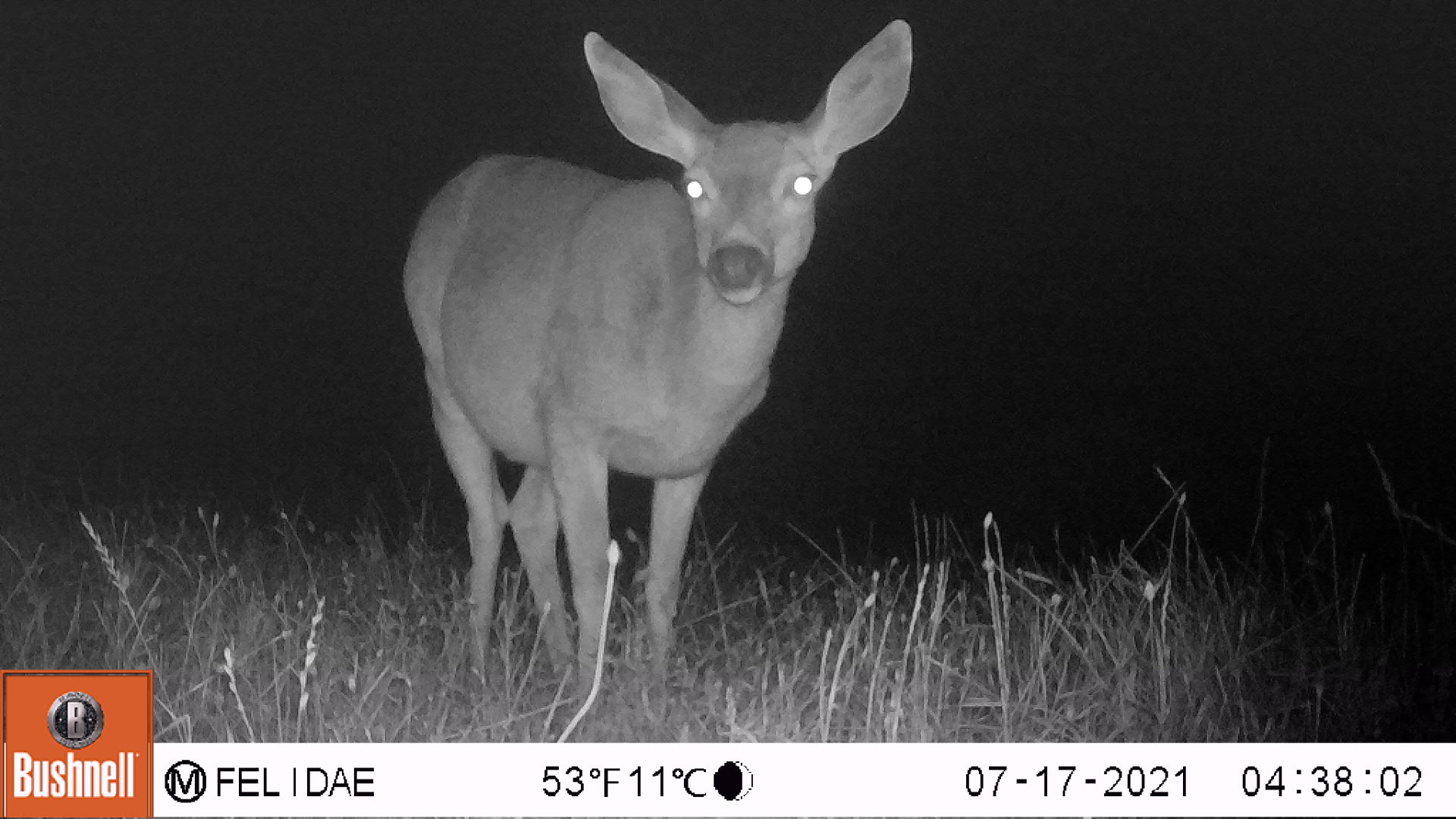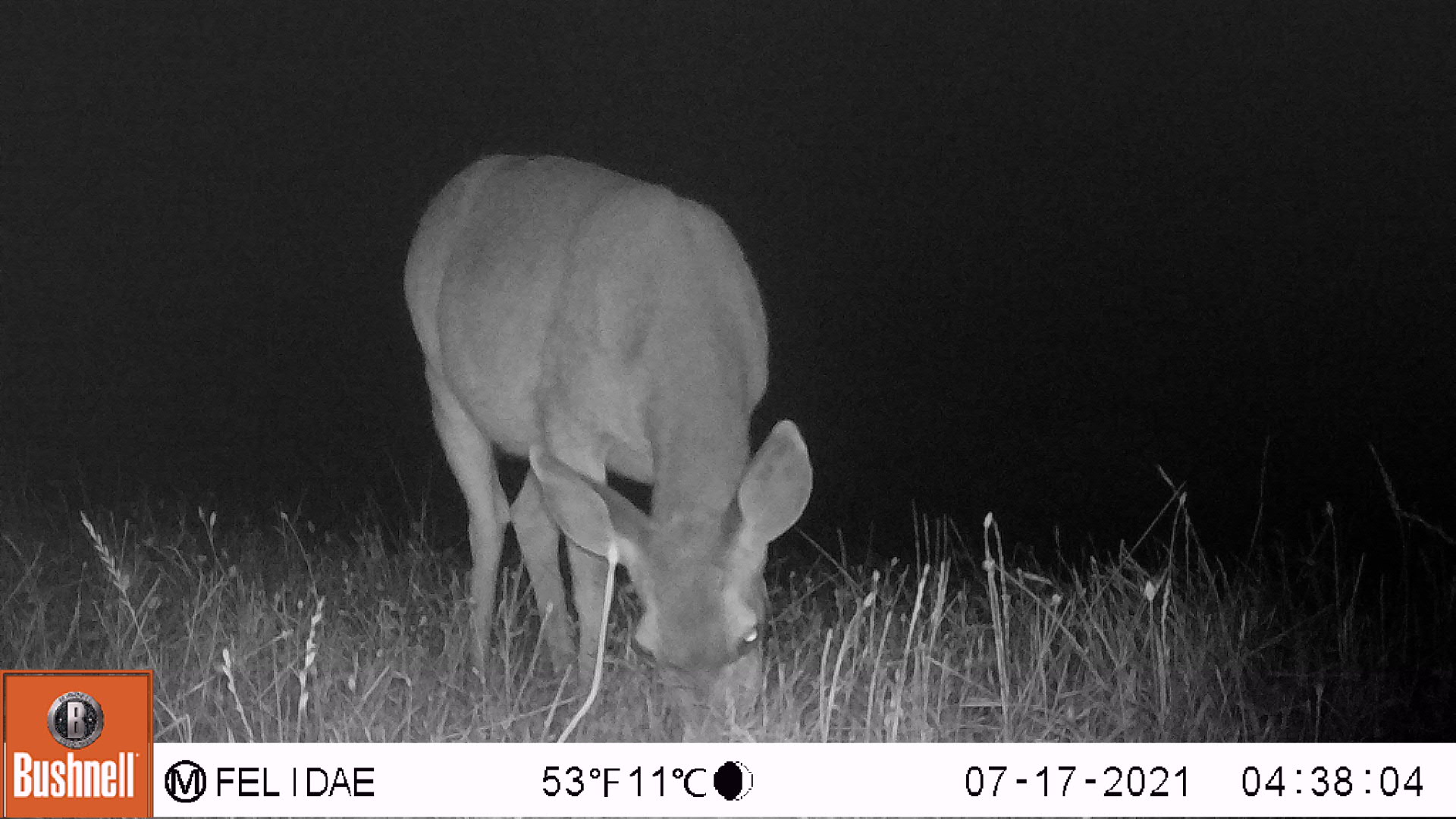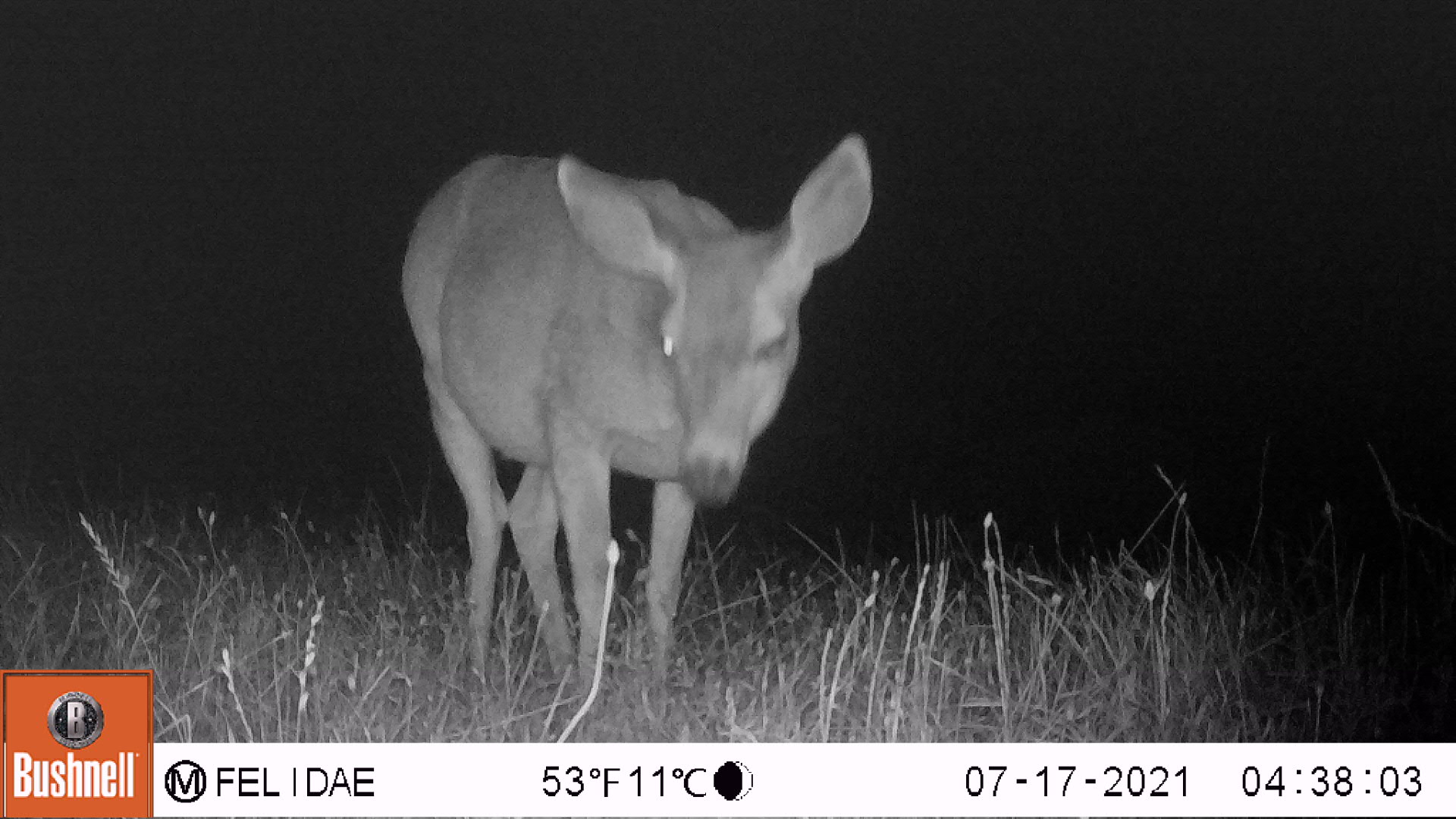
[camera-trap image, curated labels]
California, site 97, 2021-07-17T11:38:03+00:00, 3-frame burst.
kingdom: Animalia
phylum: Chordata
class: Mammalia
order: Artiodactyla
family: Cervidae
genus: Odocoileus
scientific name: Odocoileus hemionus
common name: mule deer